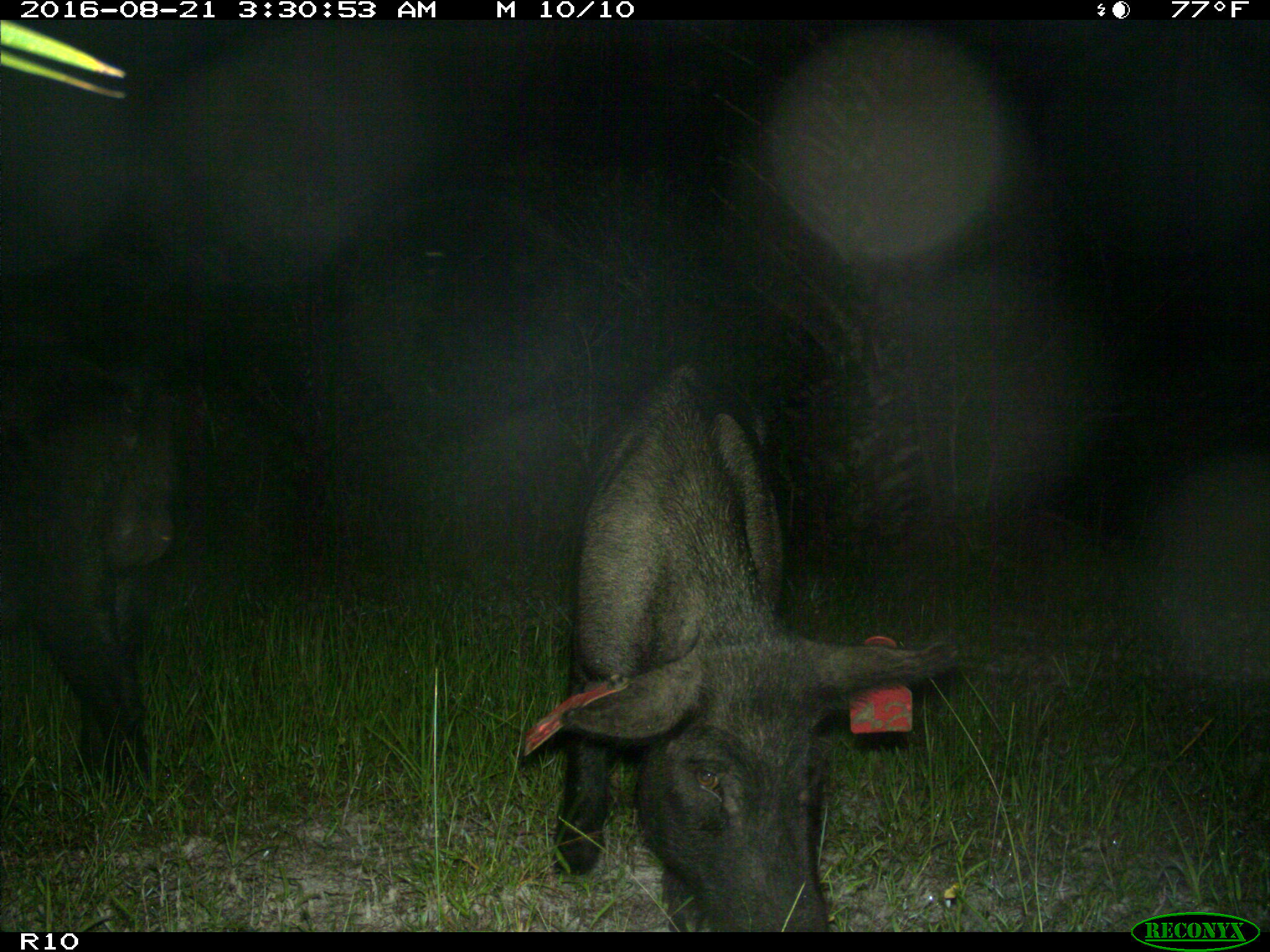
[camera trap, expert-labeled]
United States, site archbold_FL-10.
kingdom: Animalia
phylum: Chordata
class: Mammalia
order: Artiodactyla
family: Suidae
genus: Sus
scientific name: Sus scrofa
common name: wild boar